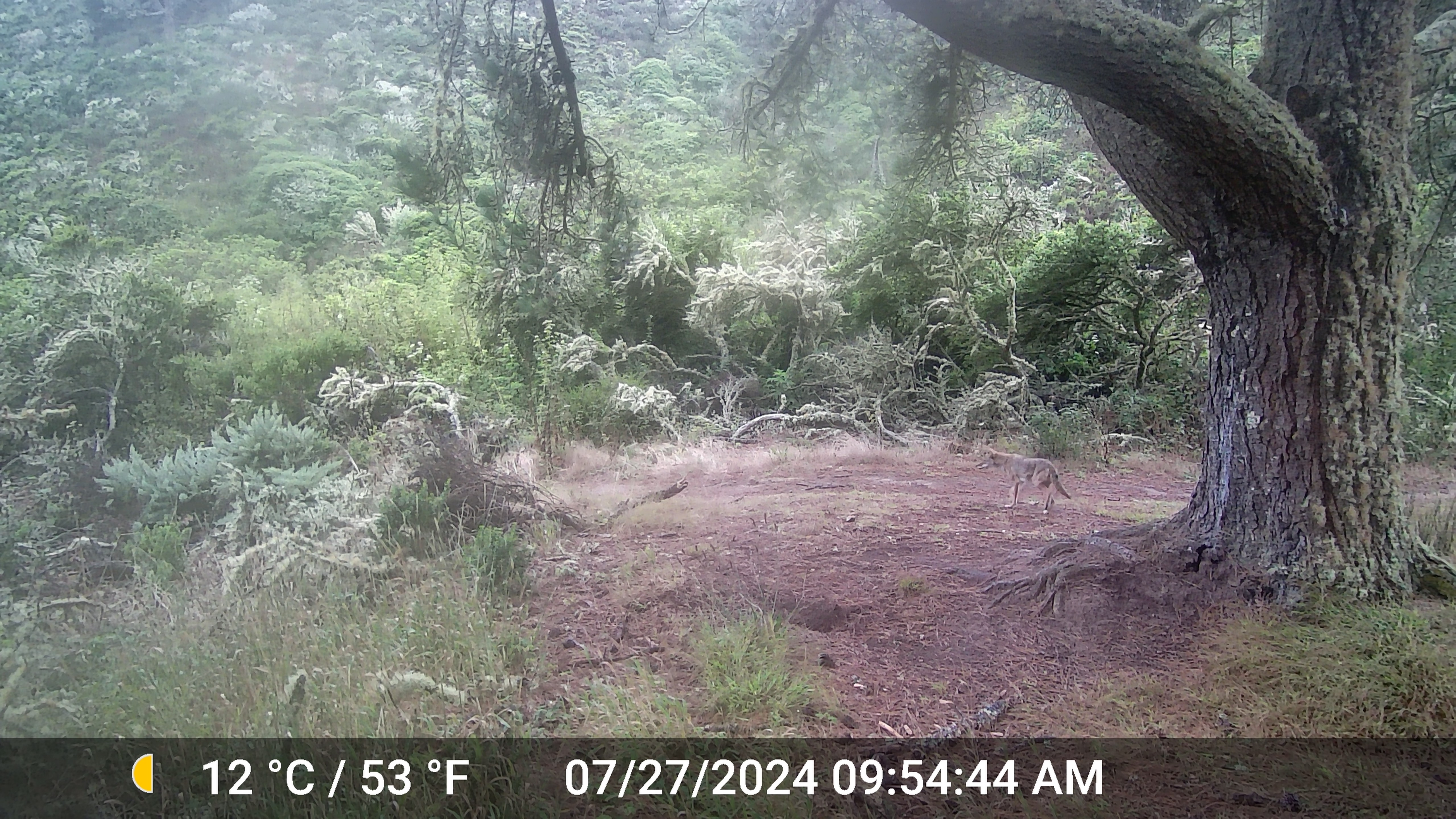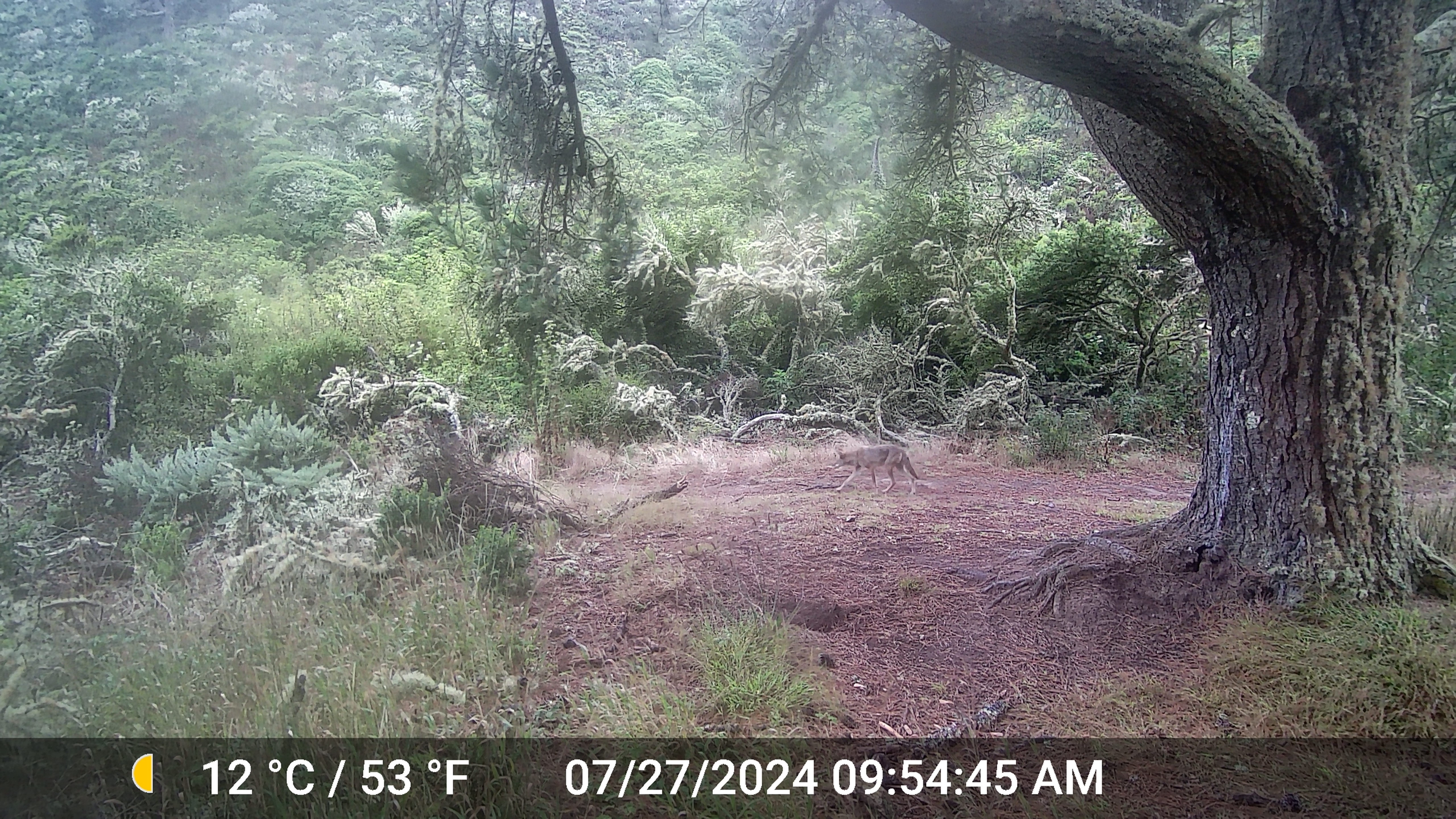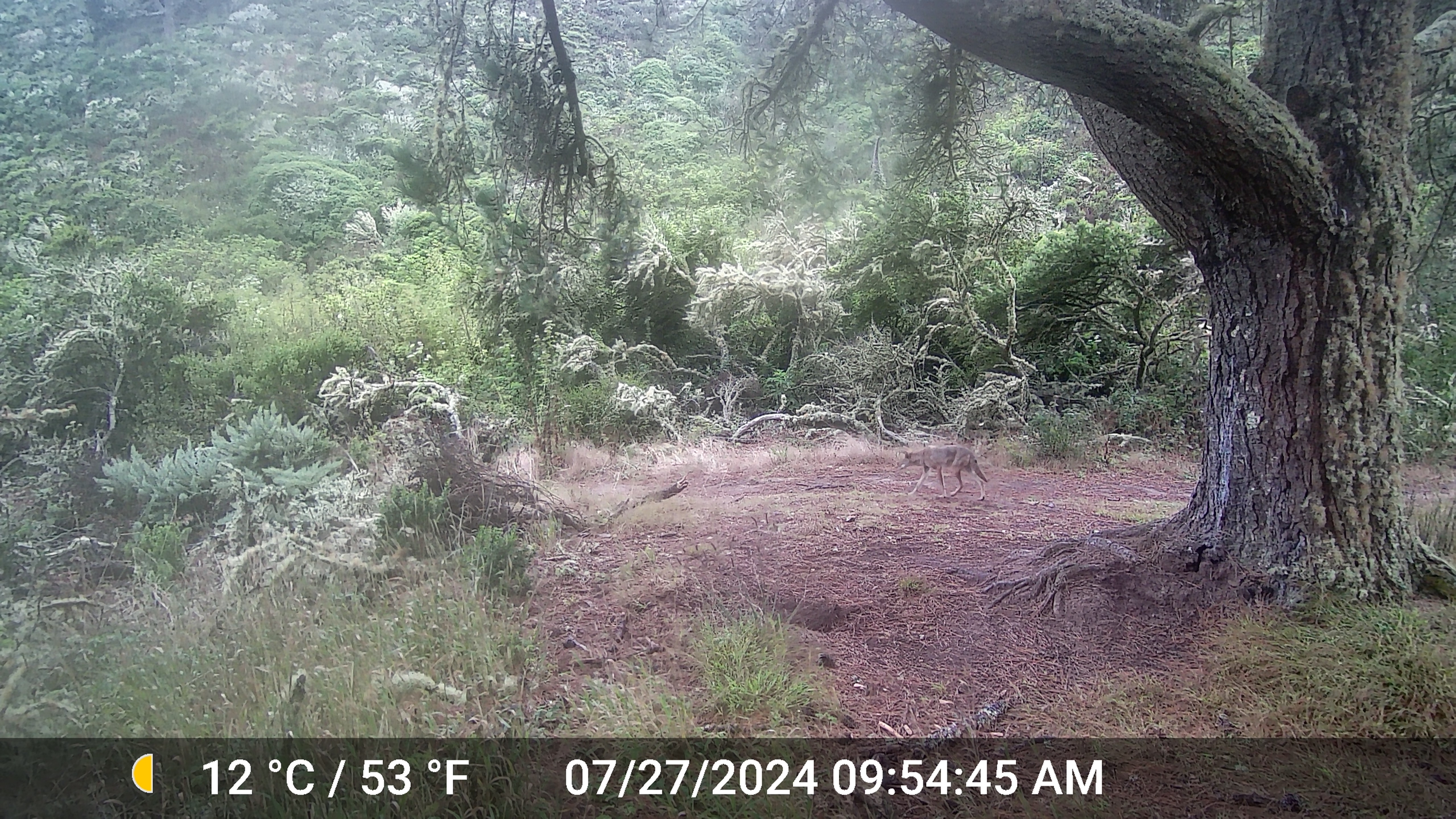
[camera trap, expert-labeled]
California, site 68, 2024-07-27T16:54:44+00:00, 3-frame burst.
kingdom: Animalia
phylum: Chordata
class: Mammalia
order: Carnivora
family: Canidae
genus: Canis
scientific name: Canis latrans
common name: coyote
Coyote (Canis latrans).